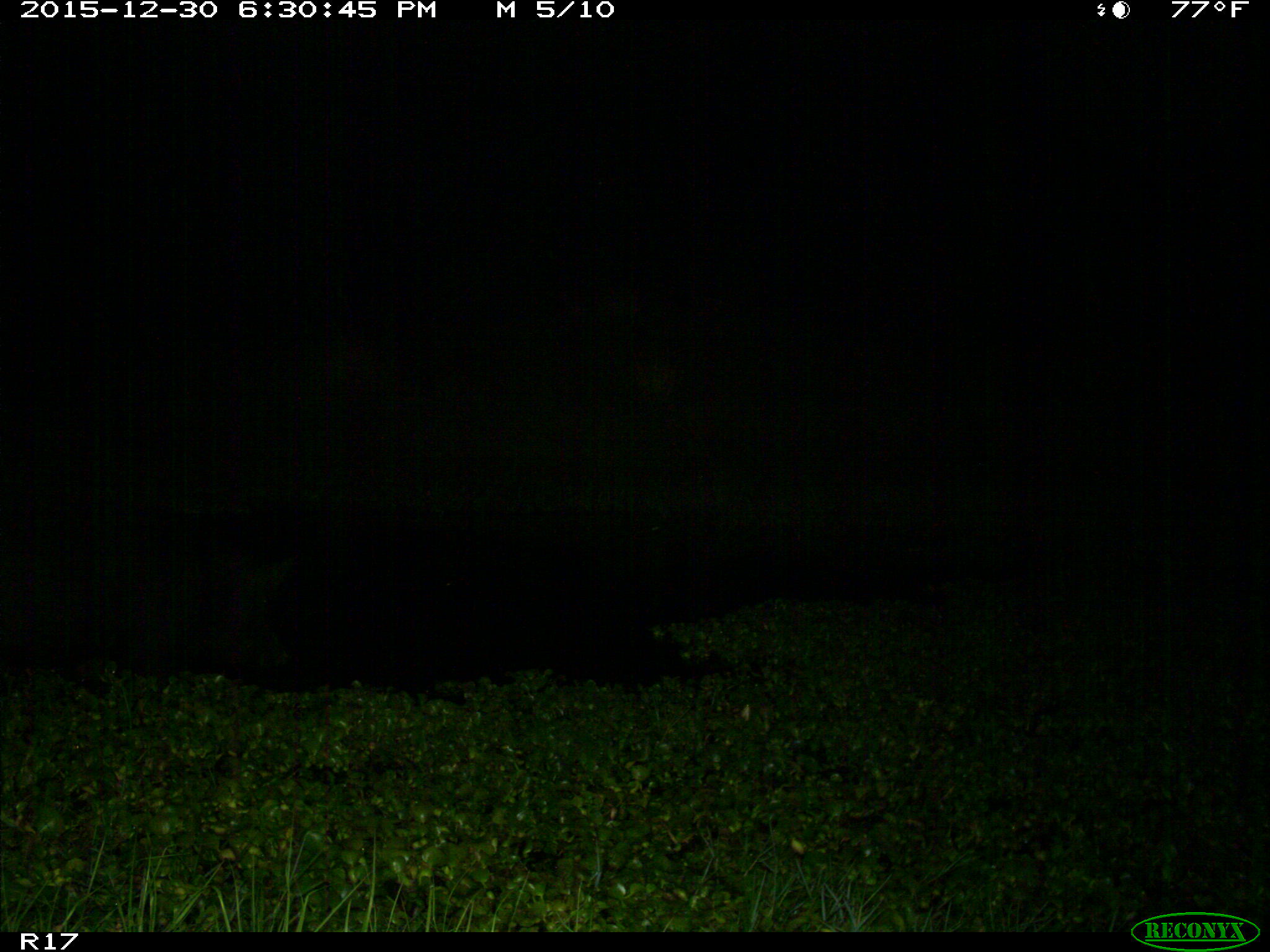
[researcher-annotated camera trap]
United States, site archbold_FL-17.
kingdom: Animalia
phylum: Chordata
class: Mammalia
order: Artiodactyla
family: Suidae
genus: Sus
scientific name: Sus scrofa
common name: wild boar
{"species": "Sus scrofa (wild boar)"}